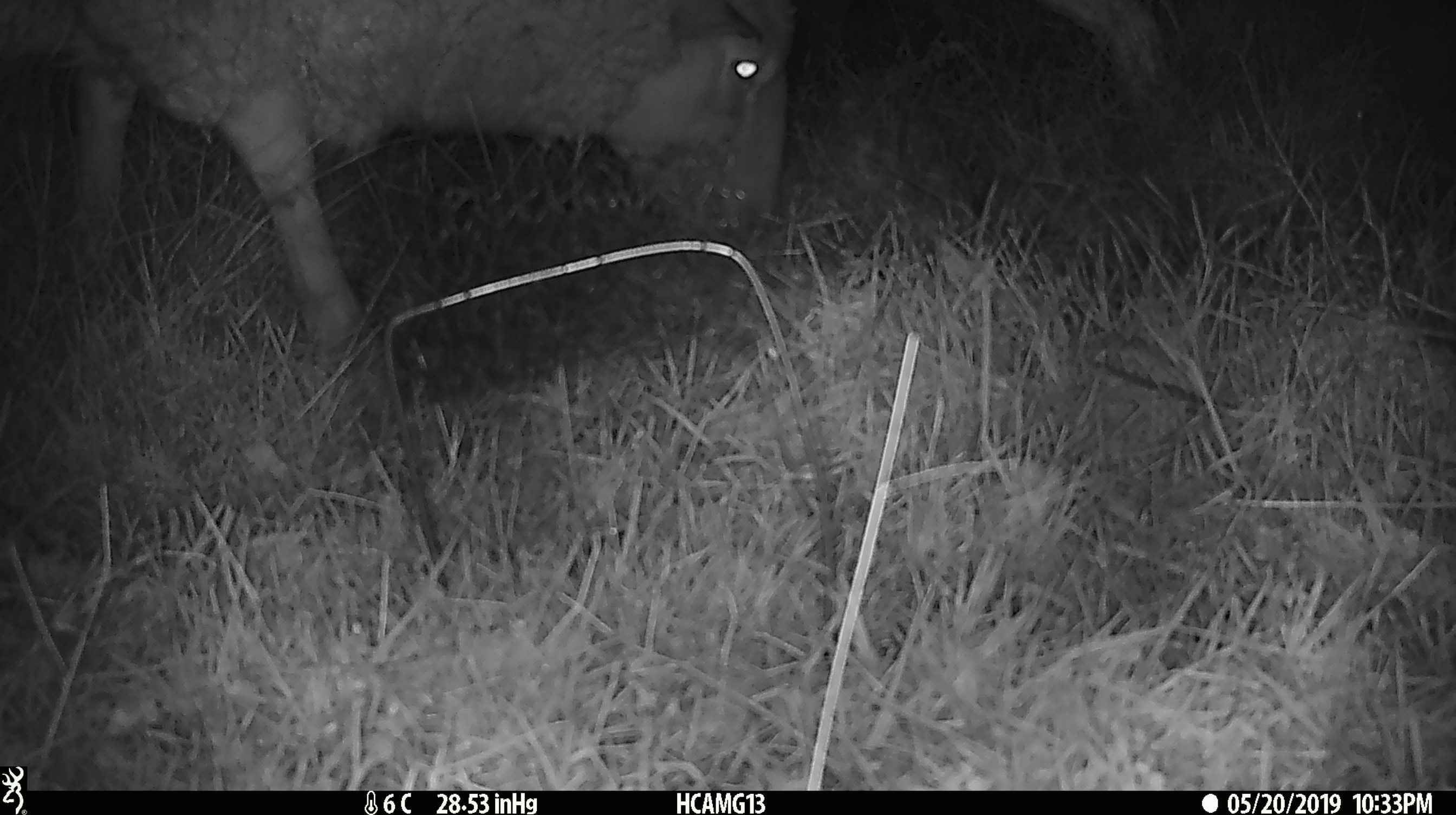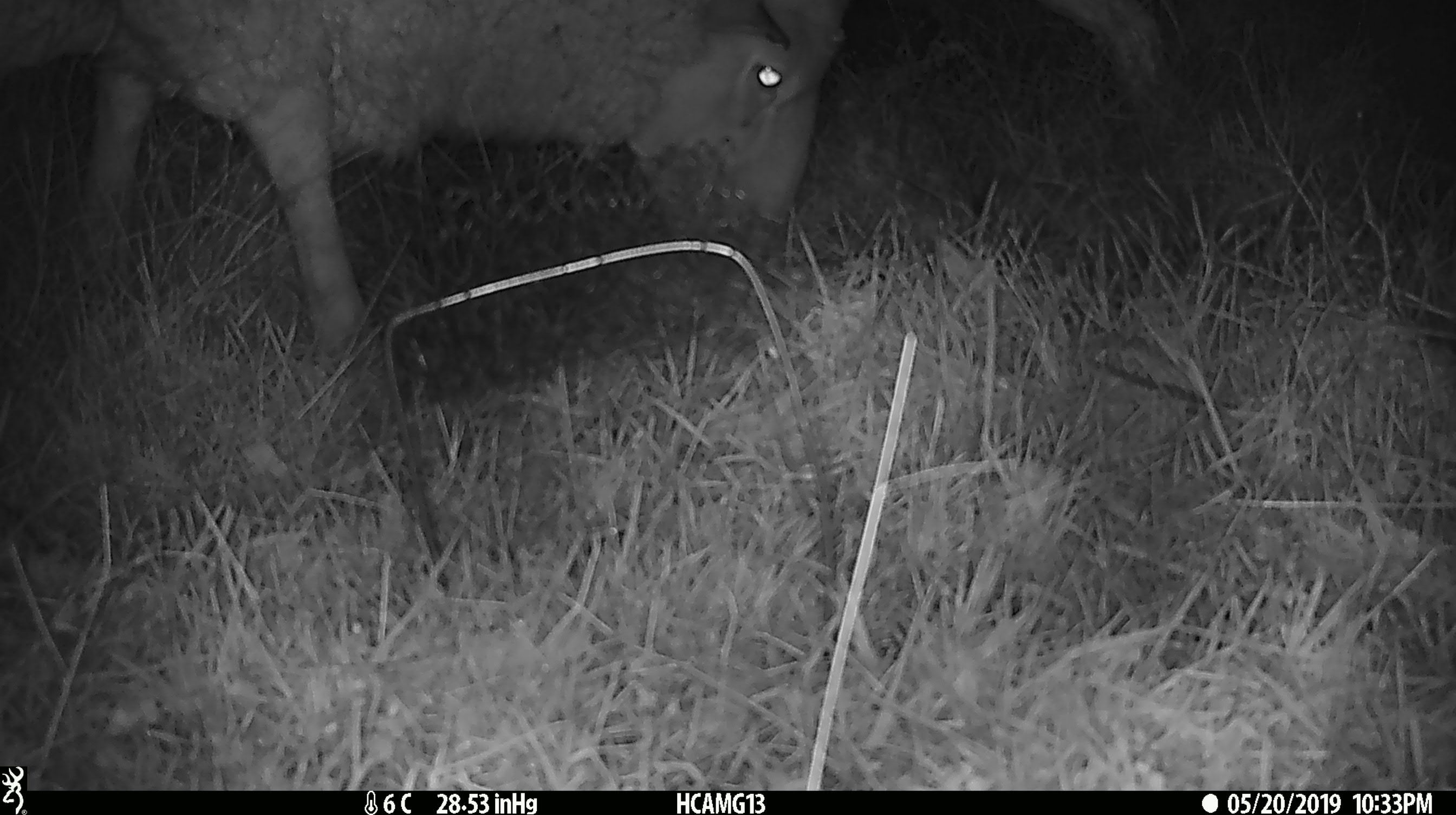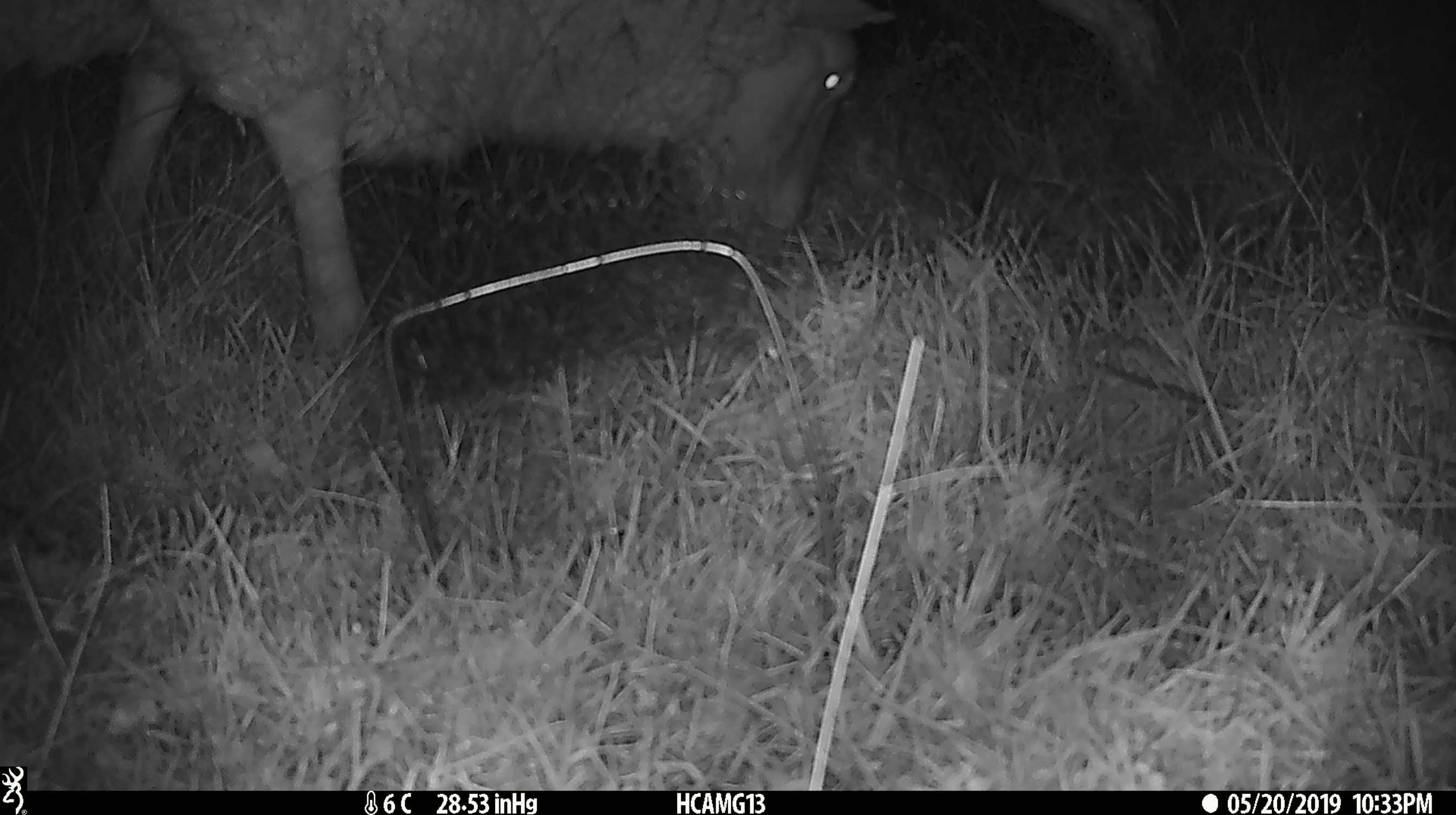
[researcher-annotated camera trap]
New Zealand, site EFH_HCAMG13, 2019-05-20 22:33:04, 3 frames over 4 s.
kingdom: Animalia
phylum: Chordata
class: Mammalia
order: Artiodactyla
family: Bovidae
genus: Ovis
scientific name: Ovis aries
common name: domestic sheep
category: sheep